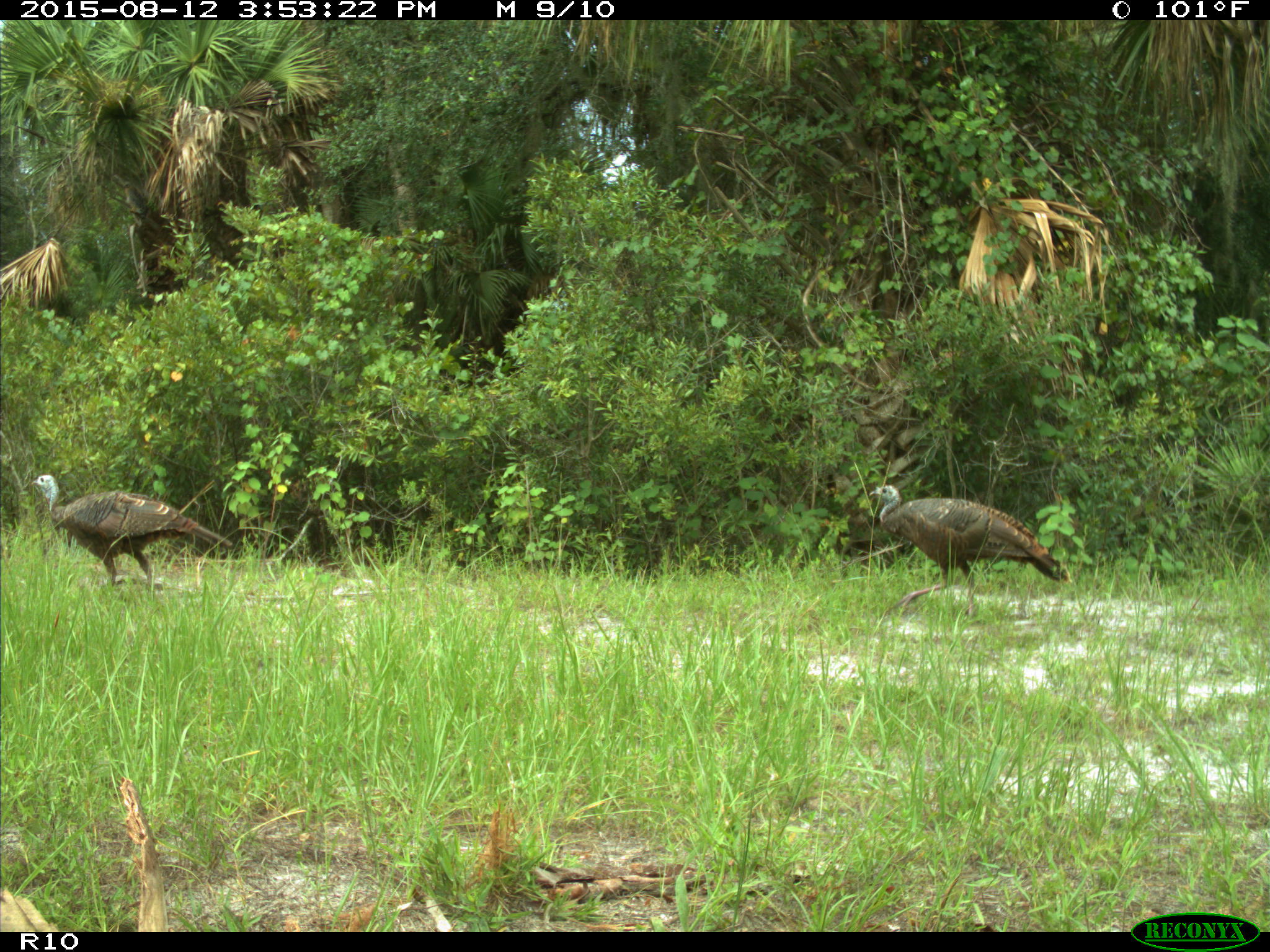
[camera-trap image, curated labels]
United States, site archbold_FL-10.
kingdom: Animalia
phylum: Chordata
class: Aves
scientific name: Aves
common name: birds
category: unidentified bird